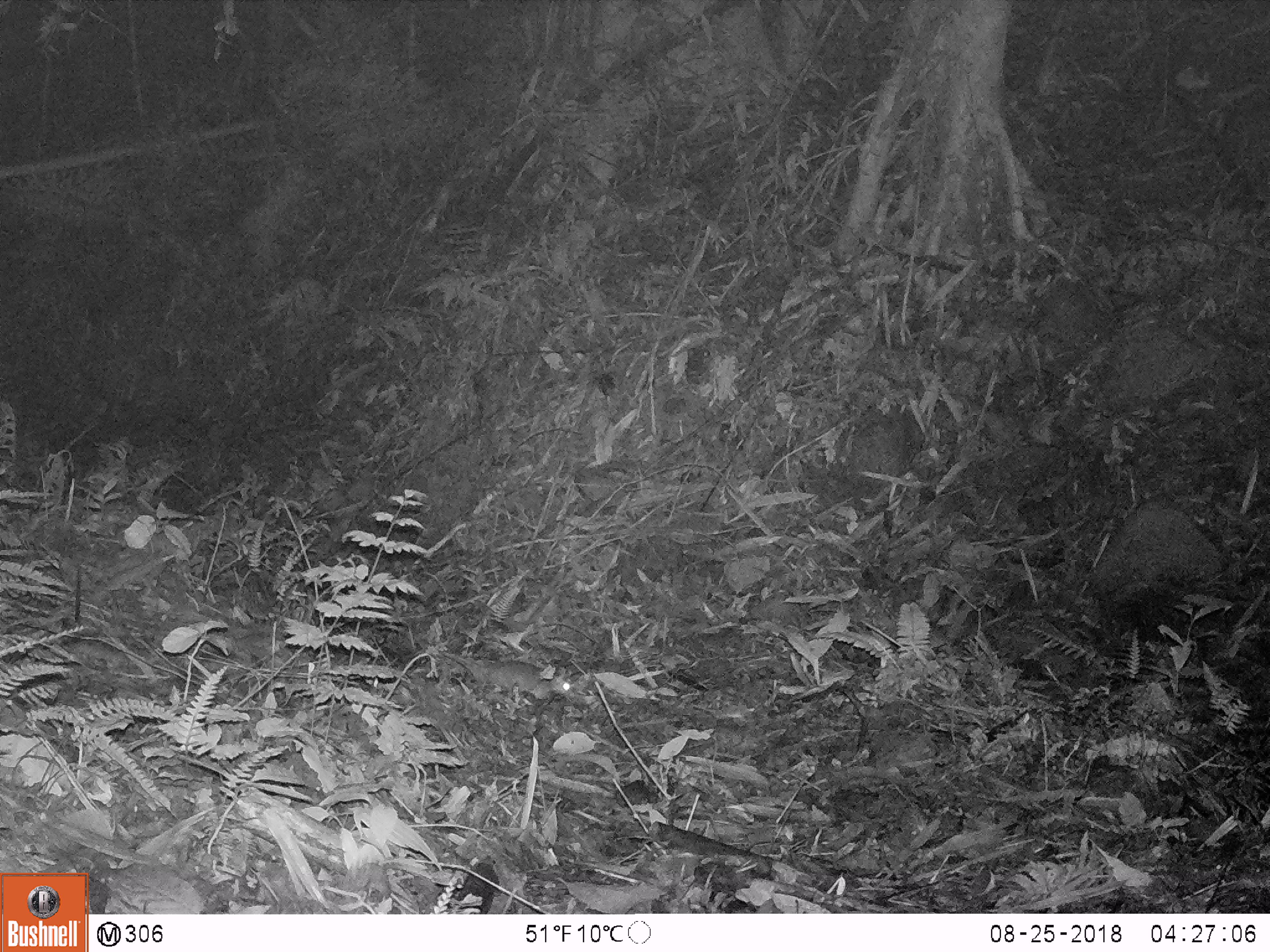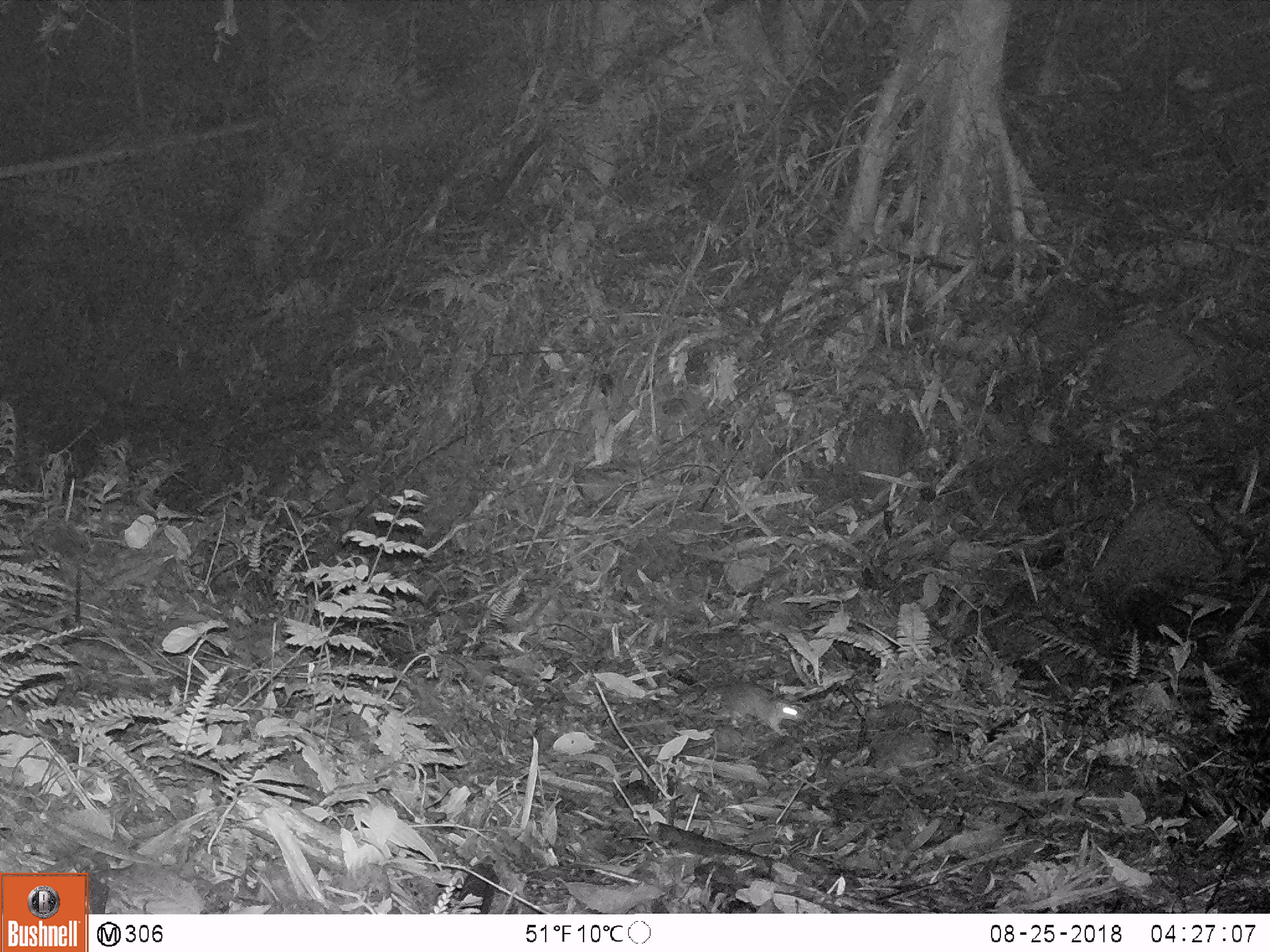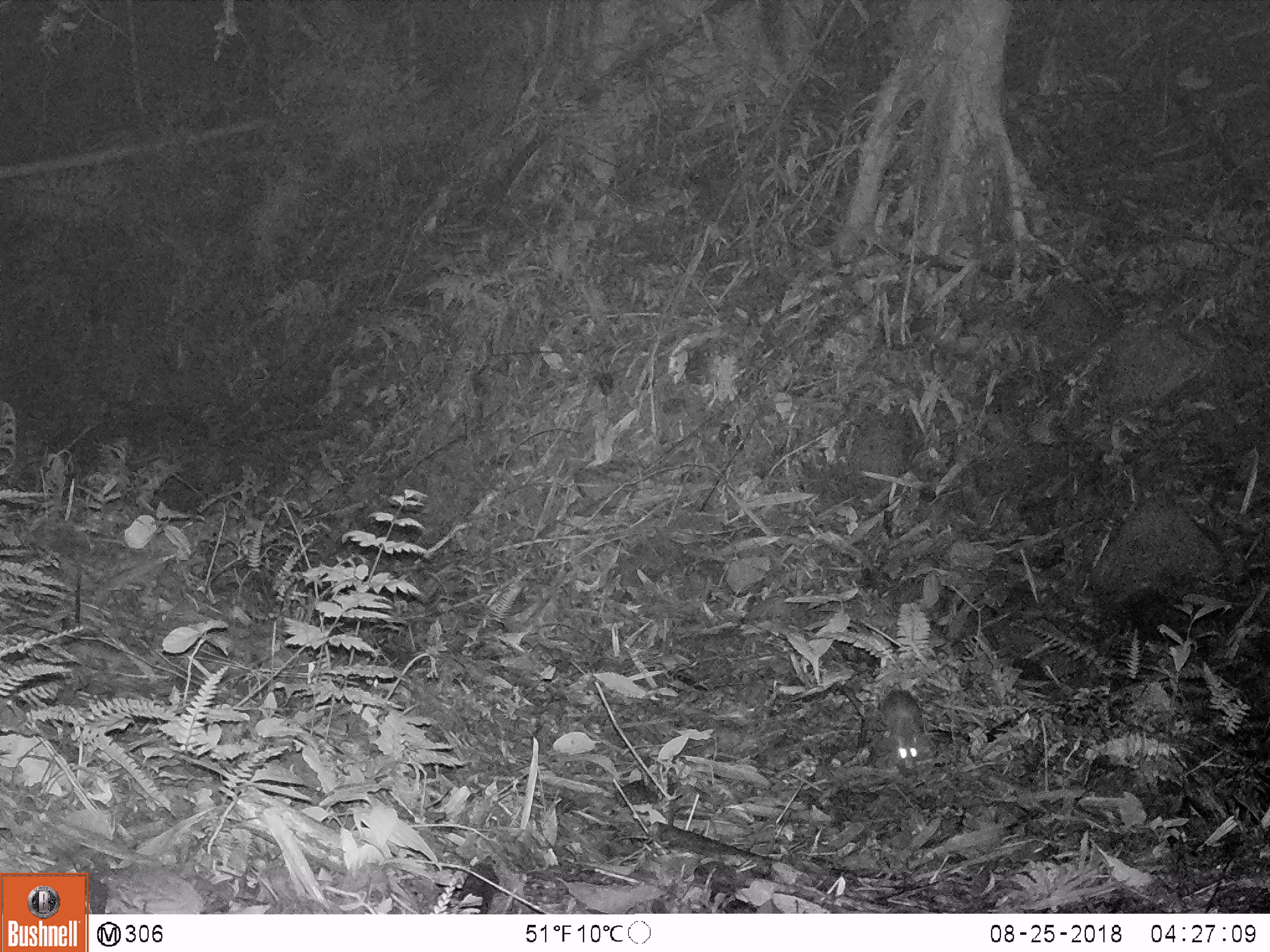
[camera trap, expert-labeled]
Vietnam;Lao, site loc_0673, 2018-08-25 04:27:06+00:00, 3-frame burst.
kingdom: Animalia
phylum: Chordata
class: Mammalia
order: Rodentia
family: Muridae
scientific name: Muridae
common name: old-world mice and rats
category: unidentified murid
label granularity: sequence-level